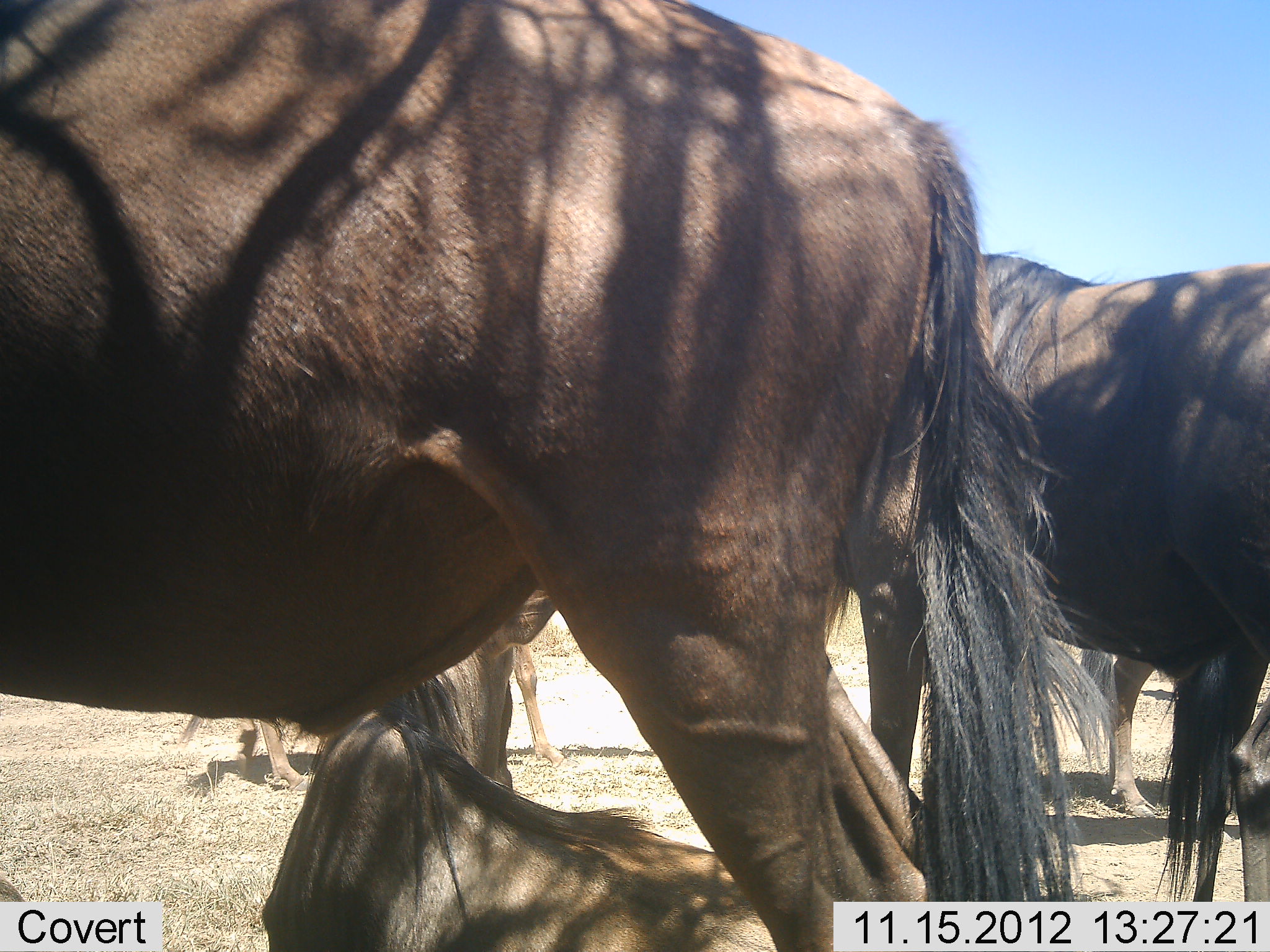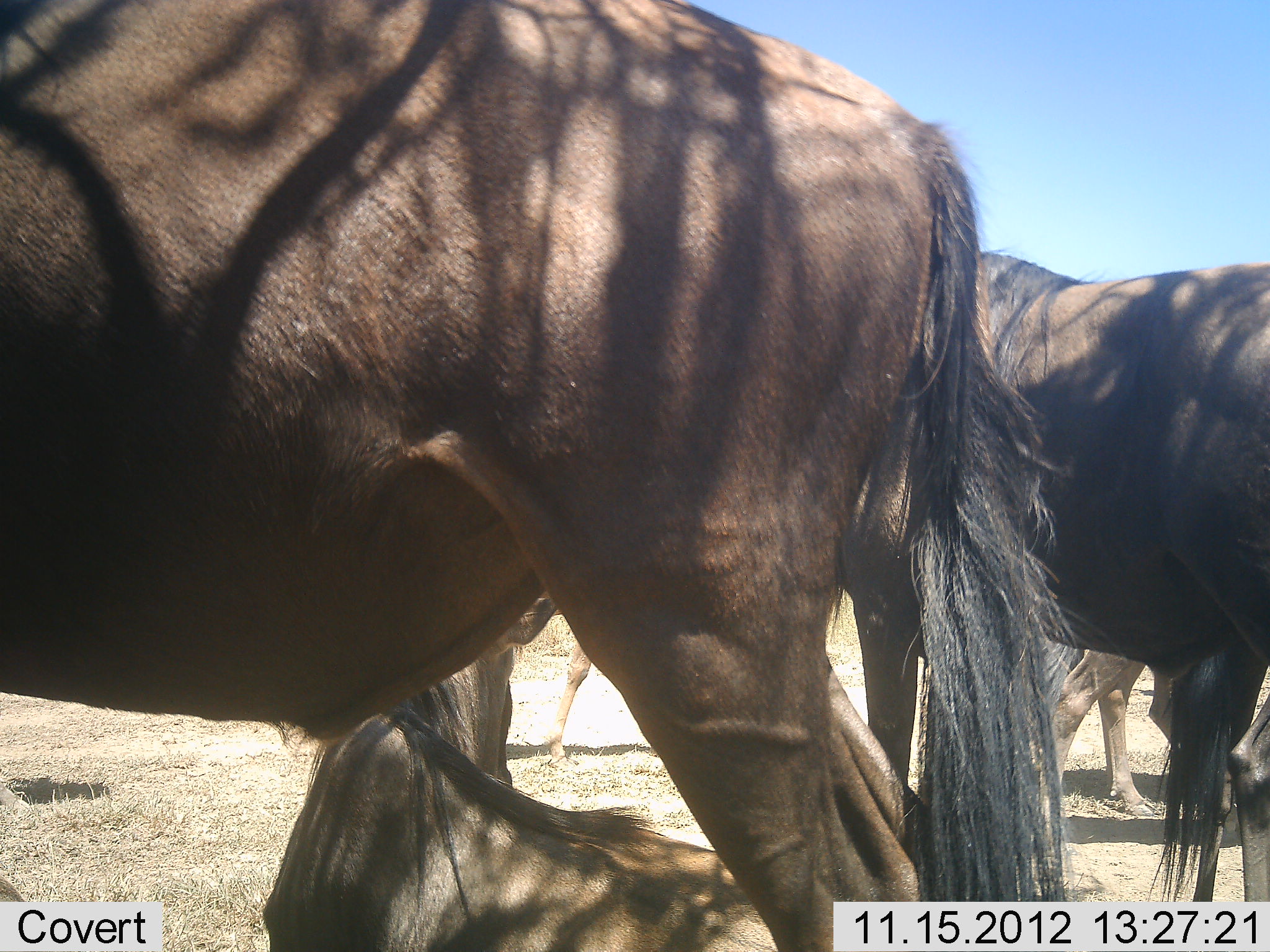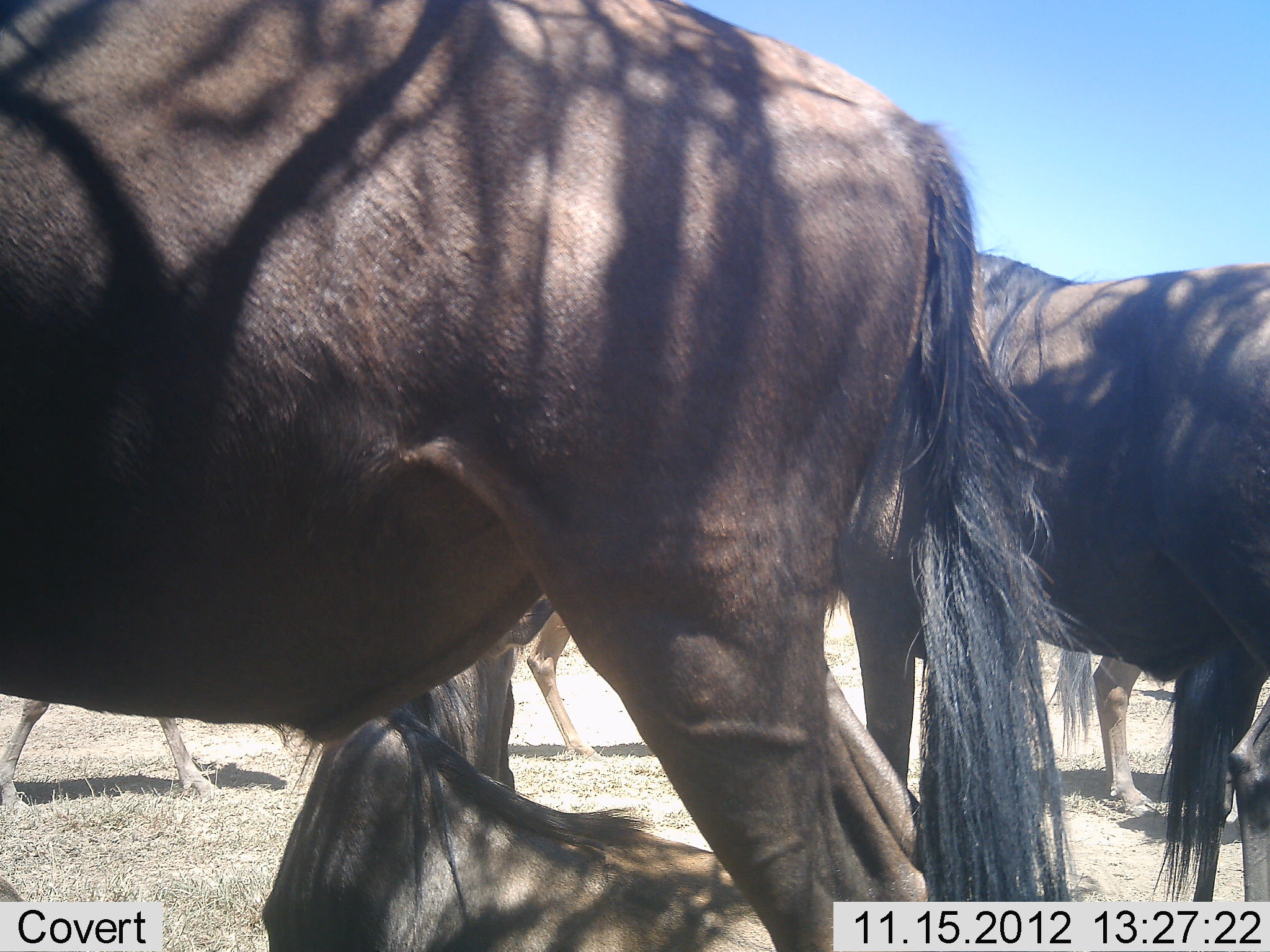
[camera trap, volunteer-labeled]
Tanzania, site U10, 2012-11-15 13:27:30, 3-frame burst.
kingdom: Animalia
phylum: Chordata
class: Mammalia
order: Artiodactyla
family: Bovidae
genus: Connochaetes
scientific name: Connochaetes taurinus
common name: blue wildebeest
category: wildebeest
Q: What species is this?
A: Wildebeest (blue wildebeest) (Connochaetes taurinus).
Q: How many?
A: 6.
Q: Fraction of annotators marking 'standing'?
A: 100%.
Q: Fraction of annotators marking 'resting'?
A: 80%.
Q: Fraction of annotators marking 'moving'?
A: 30%.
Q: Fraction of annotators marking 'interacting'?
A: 0%.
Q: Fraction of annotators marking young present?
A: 0%.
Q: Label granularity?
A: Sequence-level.